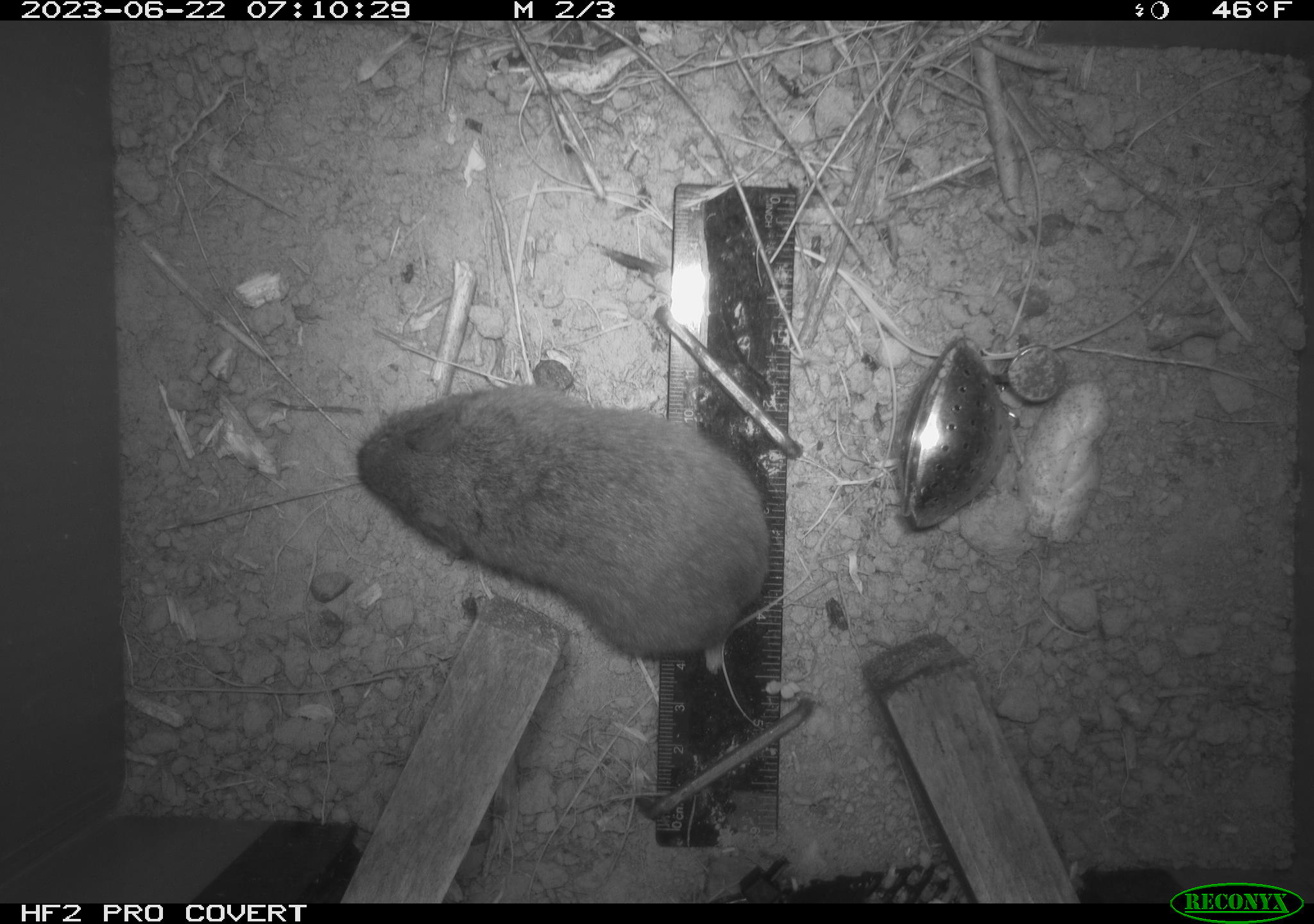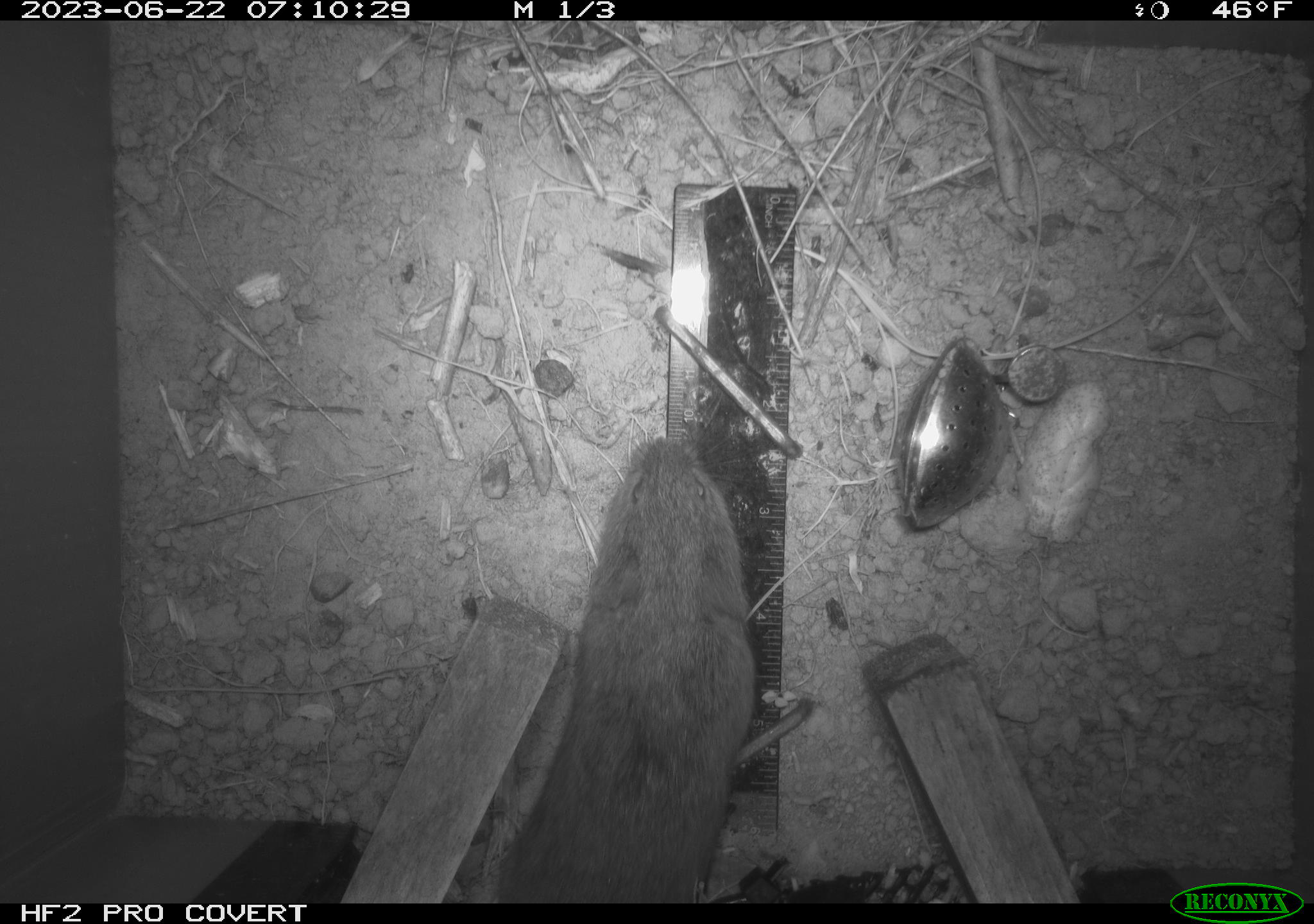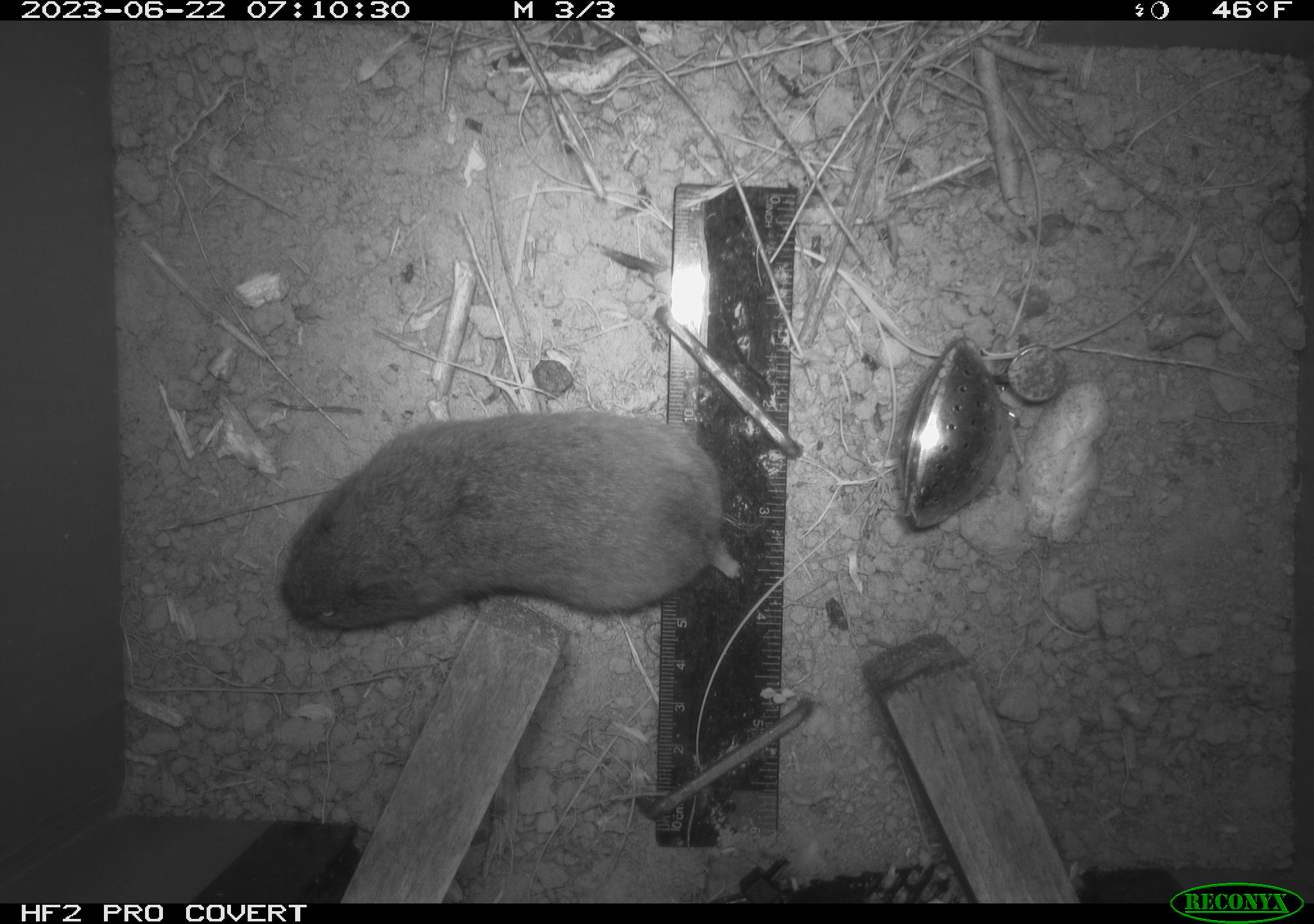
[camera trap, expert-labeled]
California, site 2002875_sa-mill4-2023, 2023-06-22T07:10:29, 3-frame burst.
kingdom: Animalia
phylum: Chordata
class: Mammalia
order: Rodentia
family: Cricetidae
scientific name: Arvicolinae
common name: voles, lemmings, and muskrats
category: arvicolinae subfamily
Arvicolinae subfamily (voles, lemmings, and muskrats) (Arvicolinae).